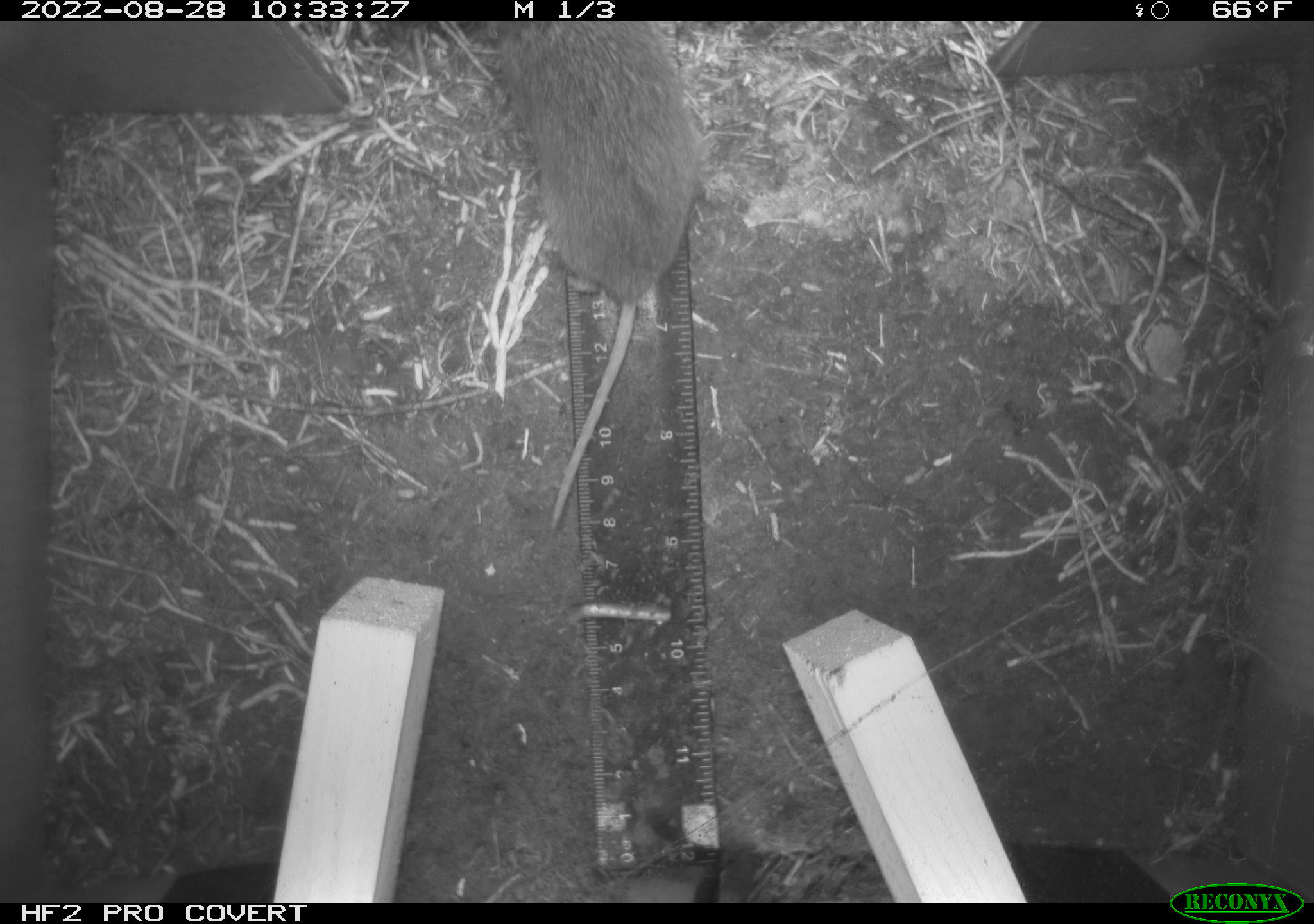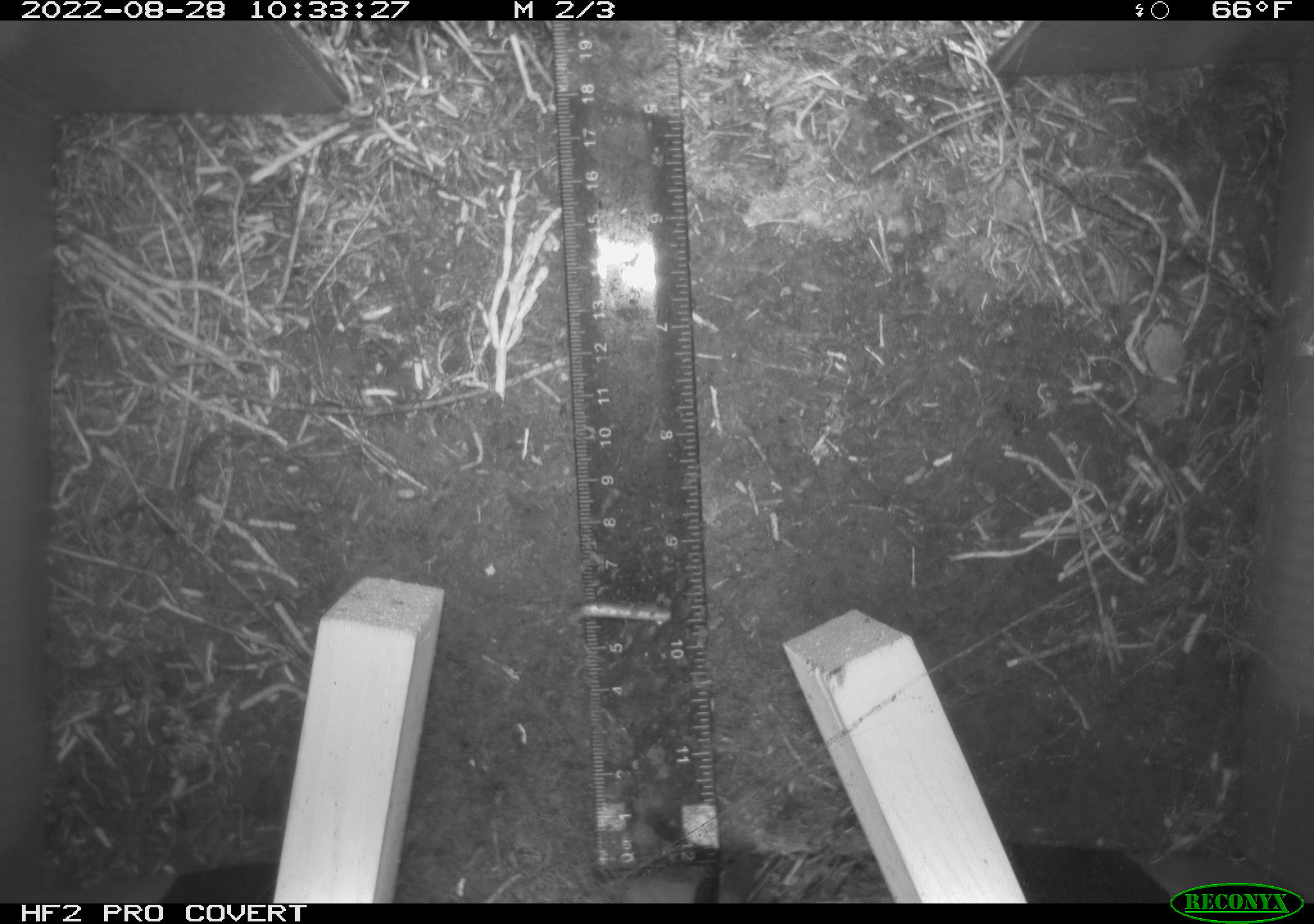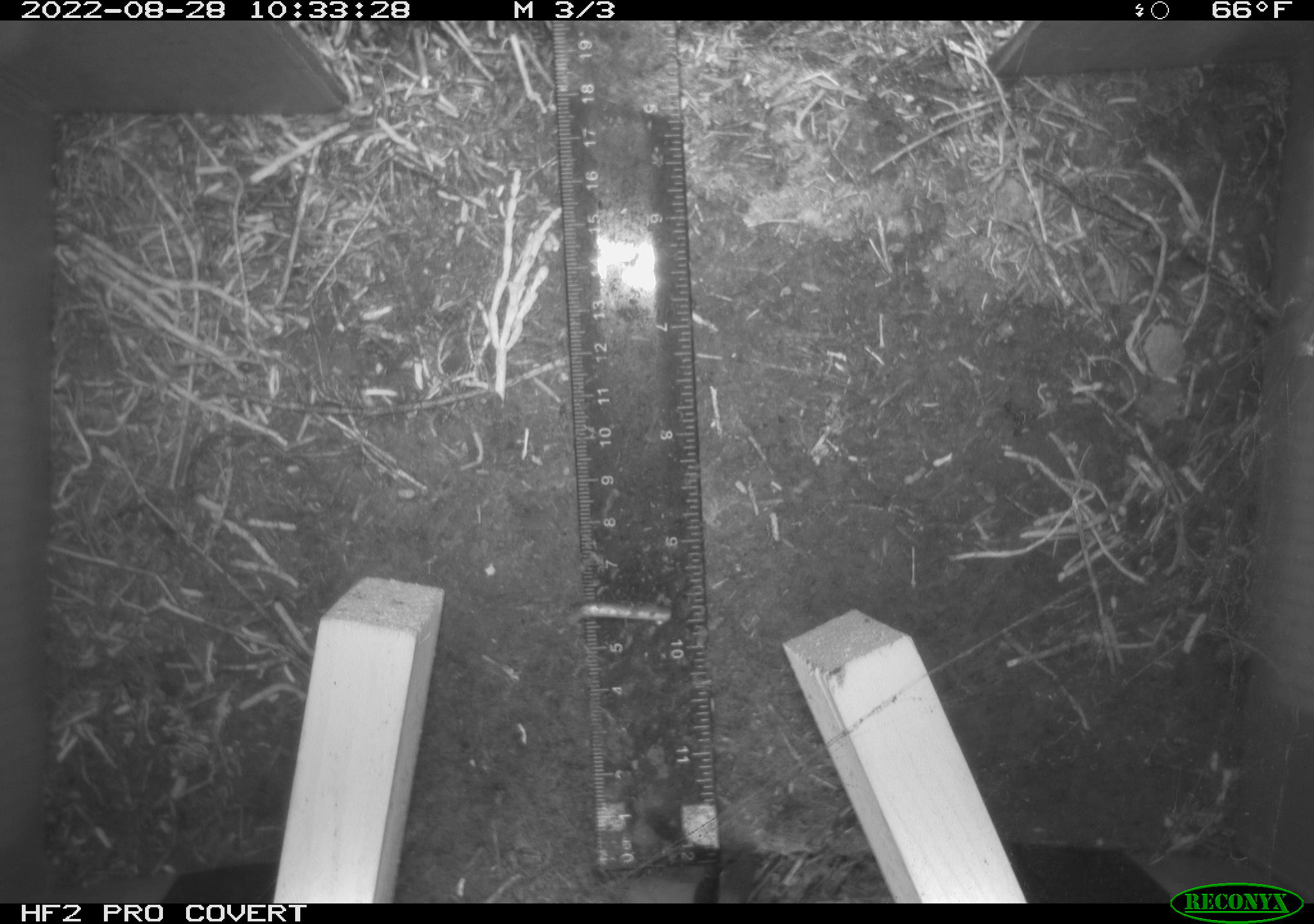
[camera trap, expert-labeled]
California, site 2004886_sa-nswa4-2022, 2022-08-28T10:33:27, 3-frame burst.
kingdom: Animalia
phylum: Chordata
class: Mammalia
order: Rodentia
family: Cricetidae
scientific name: Cricetidae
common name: hamsters, voles, lemmings, and allies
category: cricetidae family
Cricetidae family (hamsters, voles, lemmings, and allies) (Cricetidae).